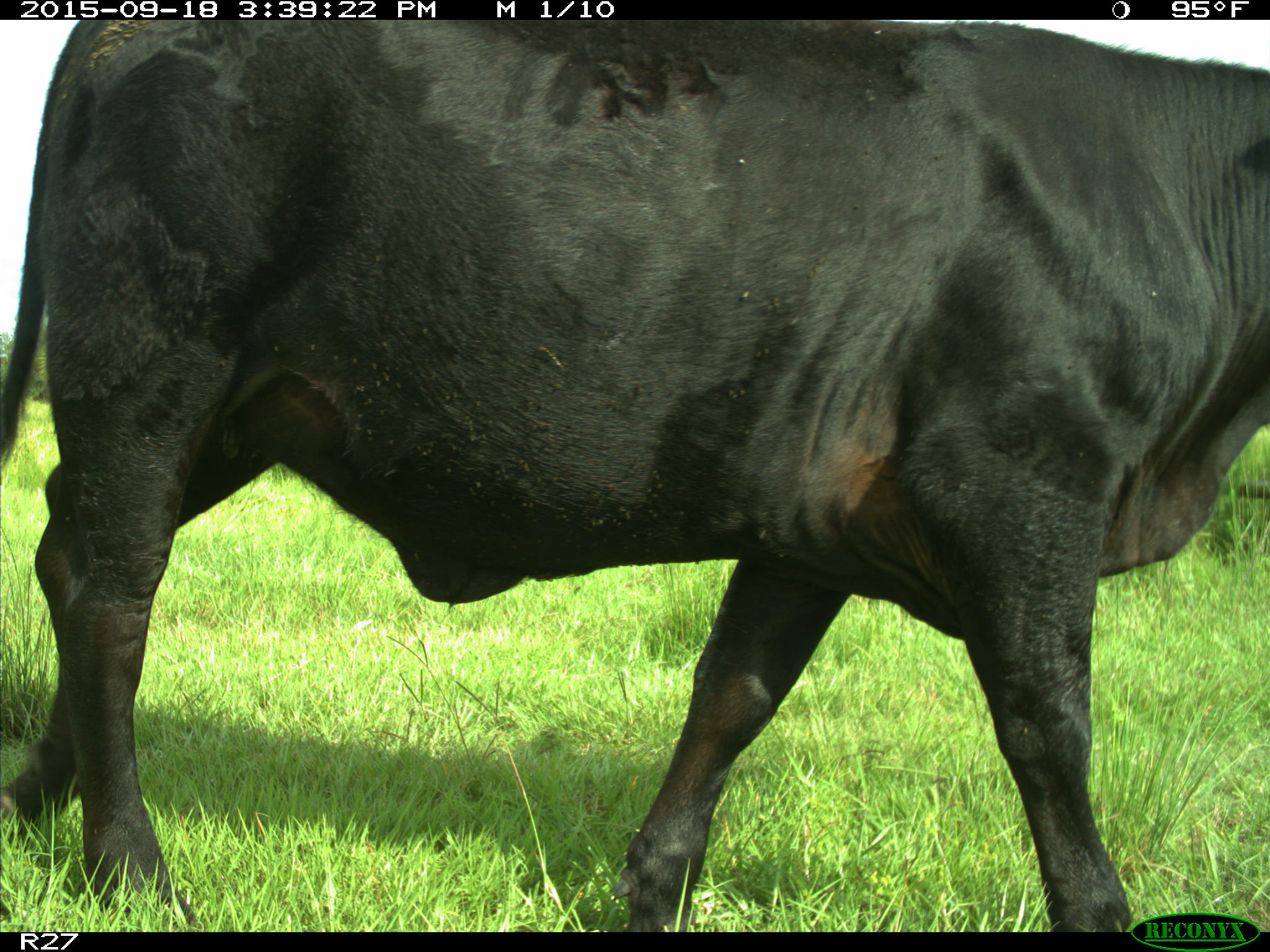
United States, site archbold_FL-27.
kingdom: Animalia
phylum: Chordata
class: Mammalia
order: Artiodactyla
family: Bovidae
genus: Bos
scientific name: Bos taurus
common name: domestic cow